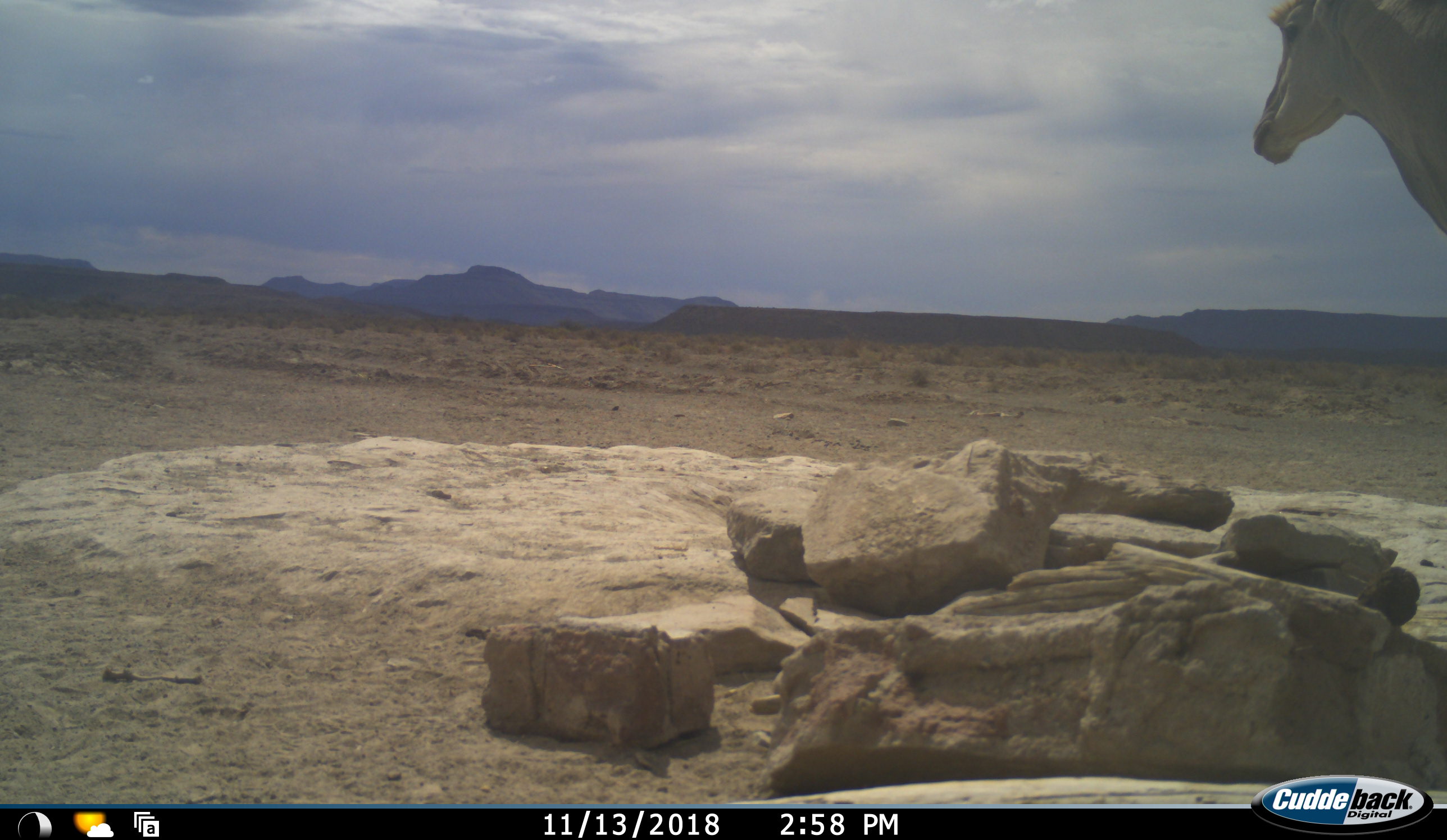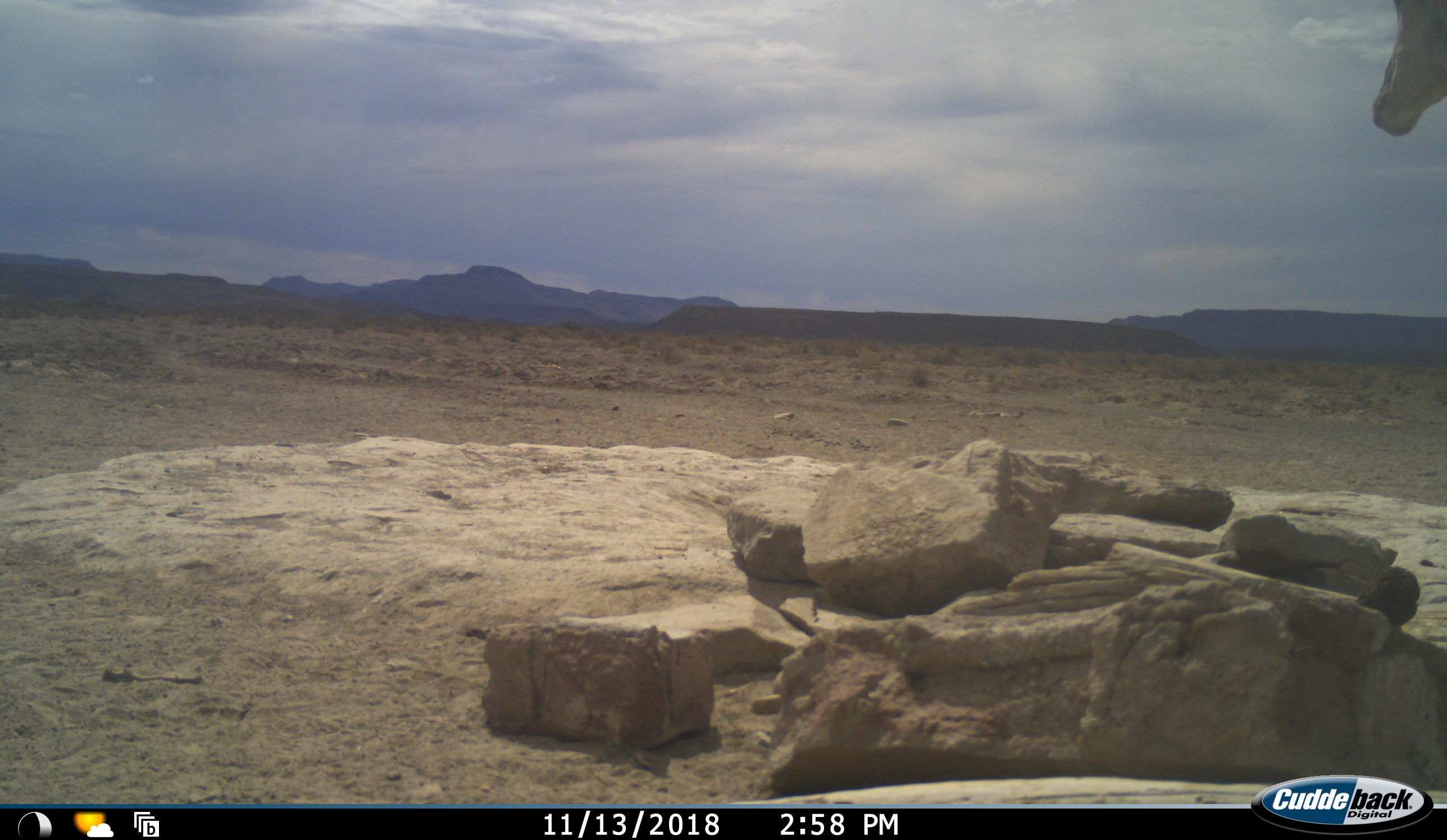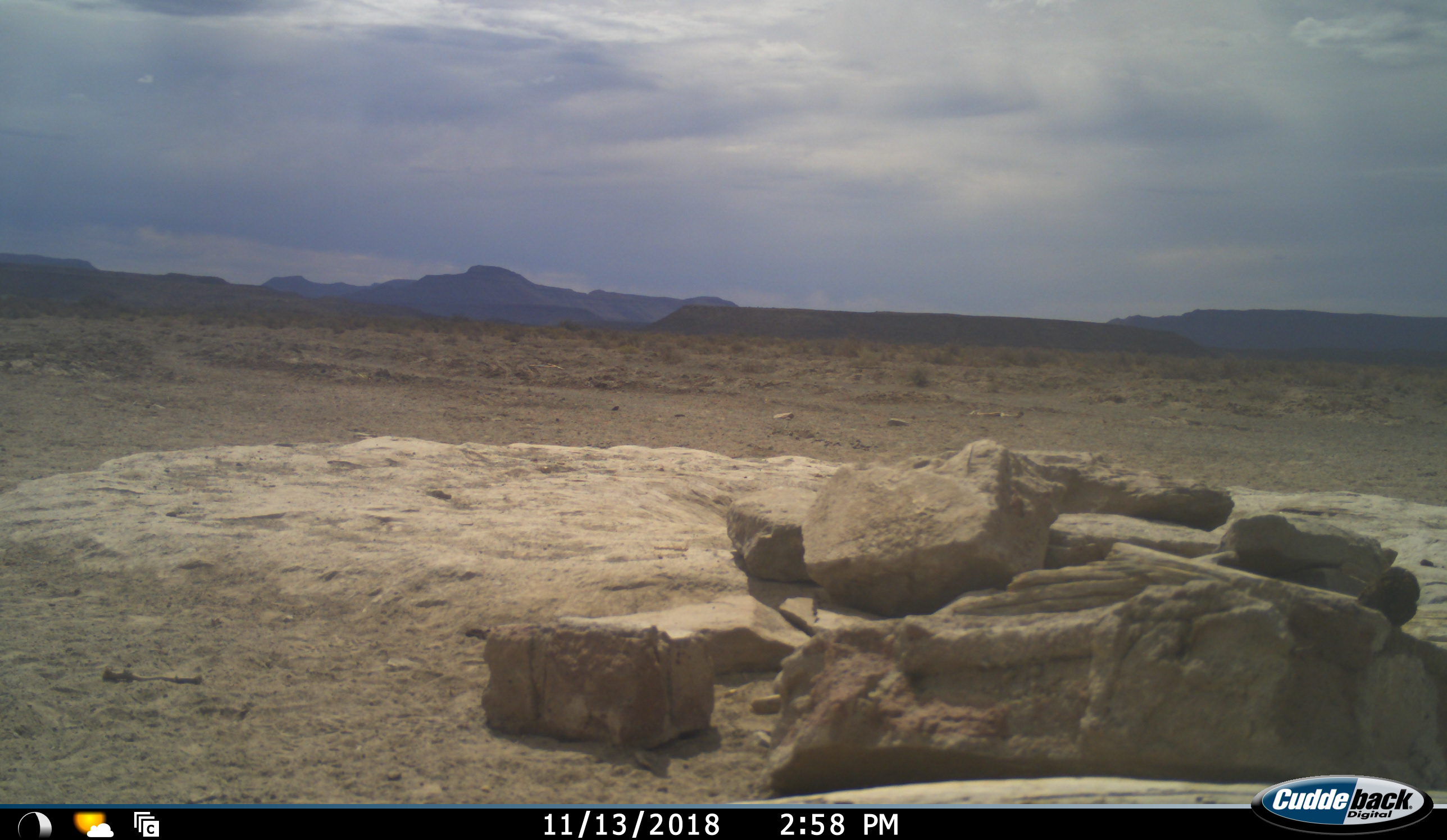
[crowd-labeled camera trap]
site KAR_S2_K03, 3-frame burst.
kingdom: Animalia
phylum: Chordata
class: Mammalia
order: Artiodactyla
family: Bovidae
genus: Tragelaphus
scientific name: Tragelaphus oryx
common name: eland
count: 1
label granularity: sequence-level